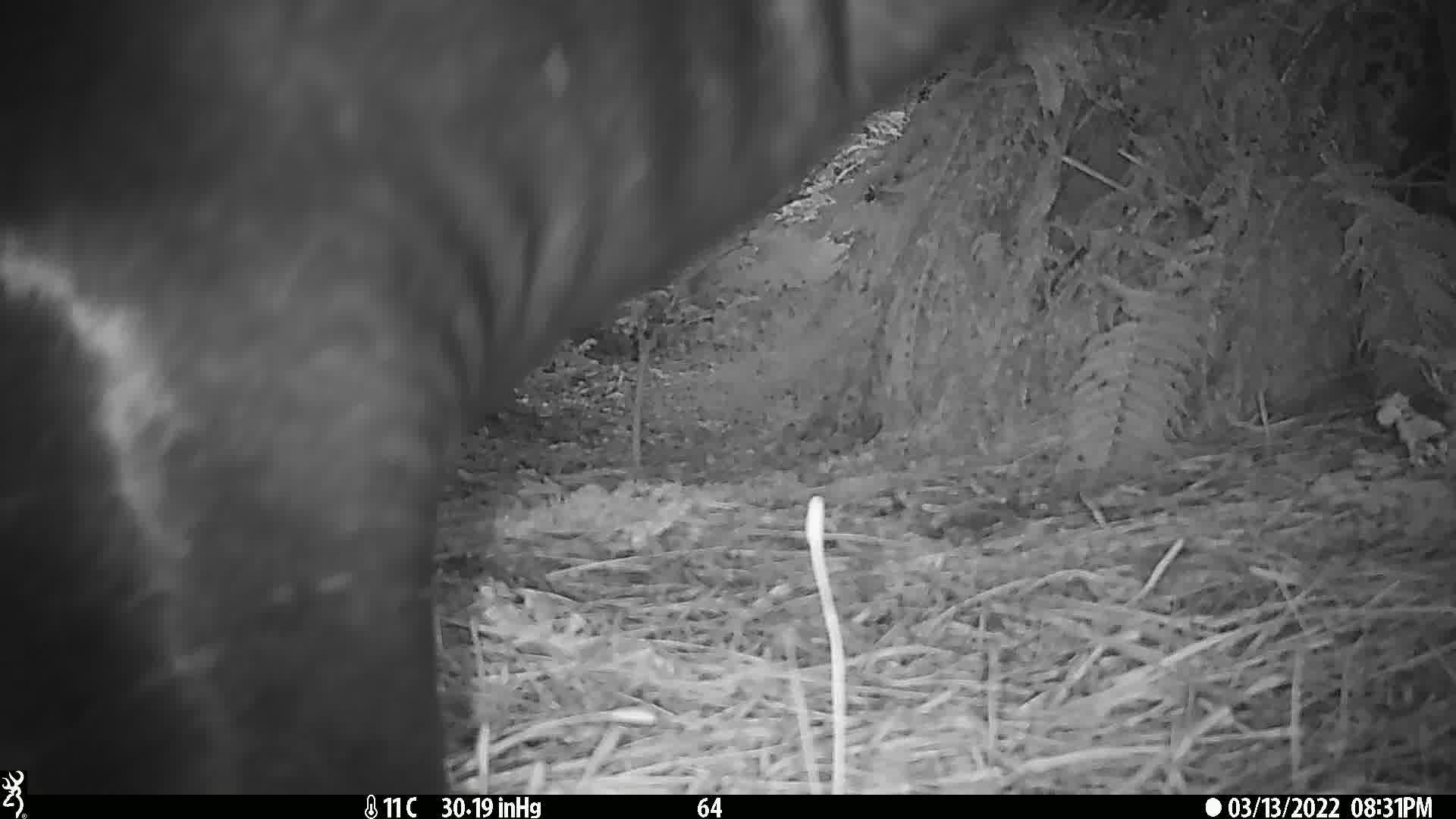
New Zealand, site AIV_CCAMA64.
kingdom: Animalia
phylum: Chordata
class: Mammalia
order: Carnivora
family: Otariidae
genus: Phocarctos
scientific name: Phocarctos hookeri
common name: new zealand sea lion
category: sealion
Sealion (new zealand sea lion) (Phocarctos hookeri).